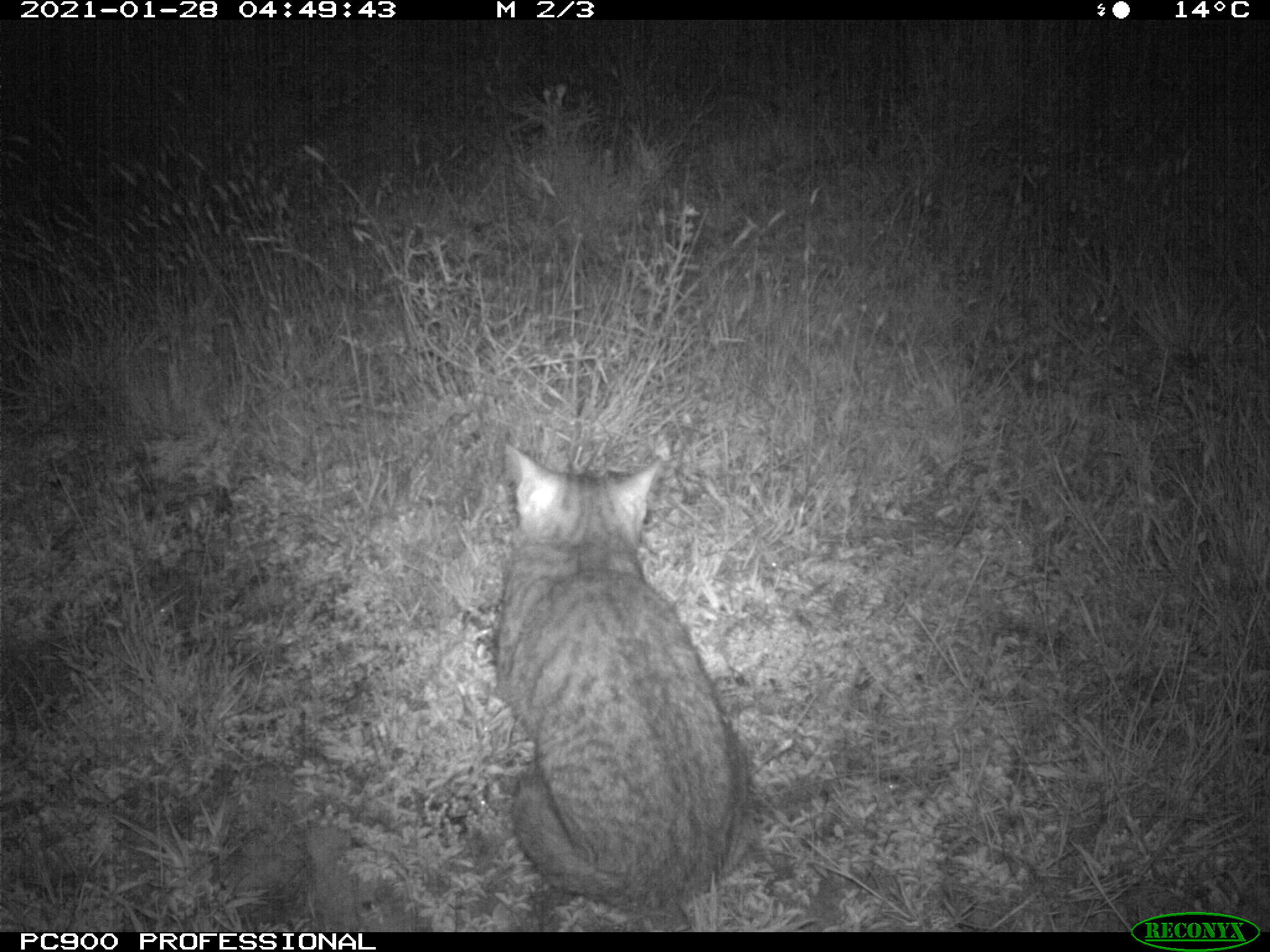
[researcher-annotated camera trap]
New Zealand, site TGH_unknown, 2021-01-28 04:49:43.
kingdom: Animalia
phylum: Chordata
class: Mammalia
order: Carnivora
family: Felidae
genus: Felis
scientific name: Felis catus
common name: domestic cat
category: cat